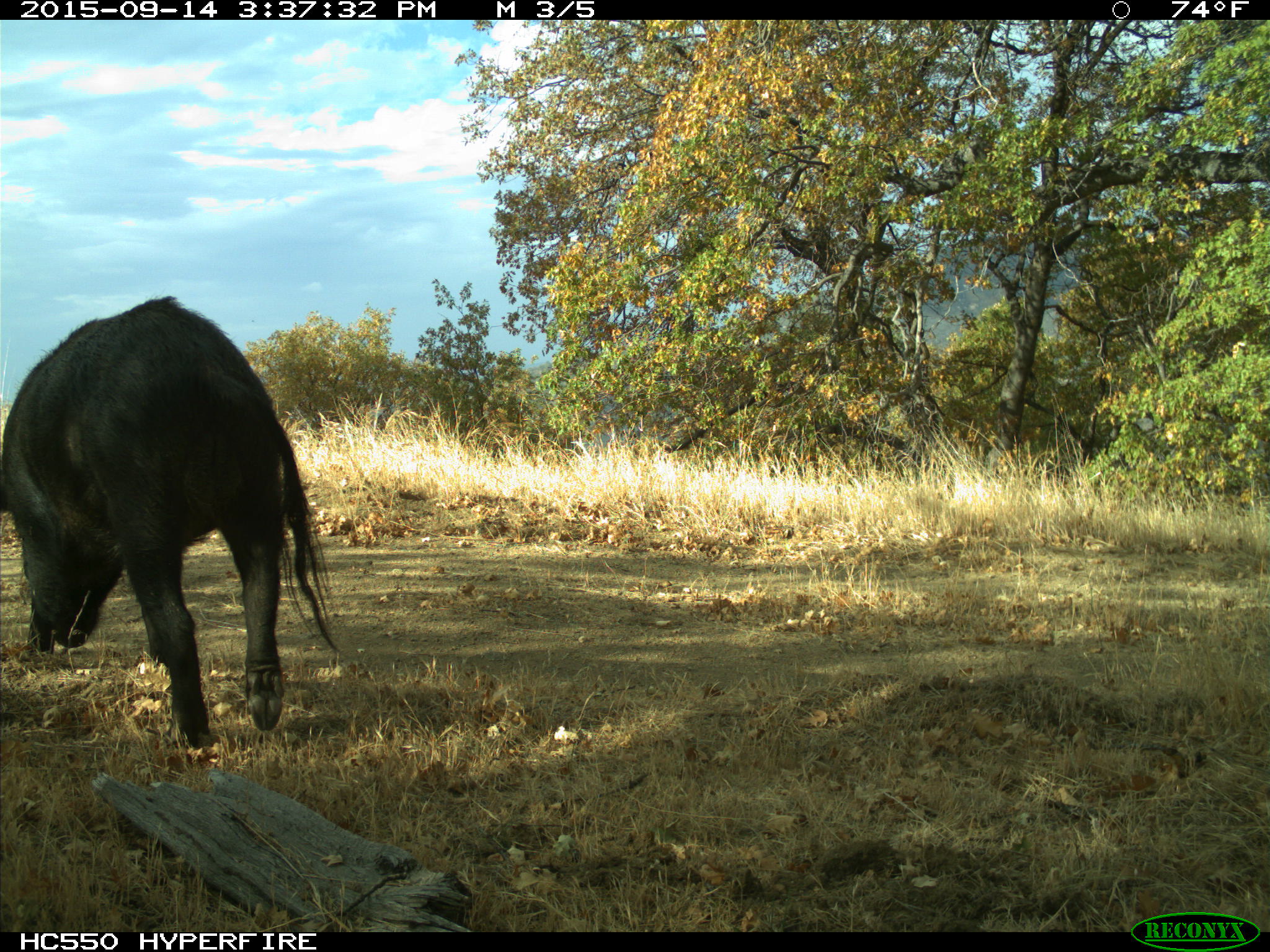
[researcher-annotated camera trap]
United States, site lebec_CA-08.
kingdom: Animalia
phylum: Chordata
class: Mammalia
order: Artiodactyla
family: Suidae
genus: Sus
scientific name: Sus scrofa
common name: wild boar